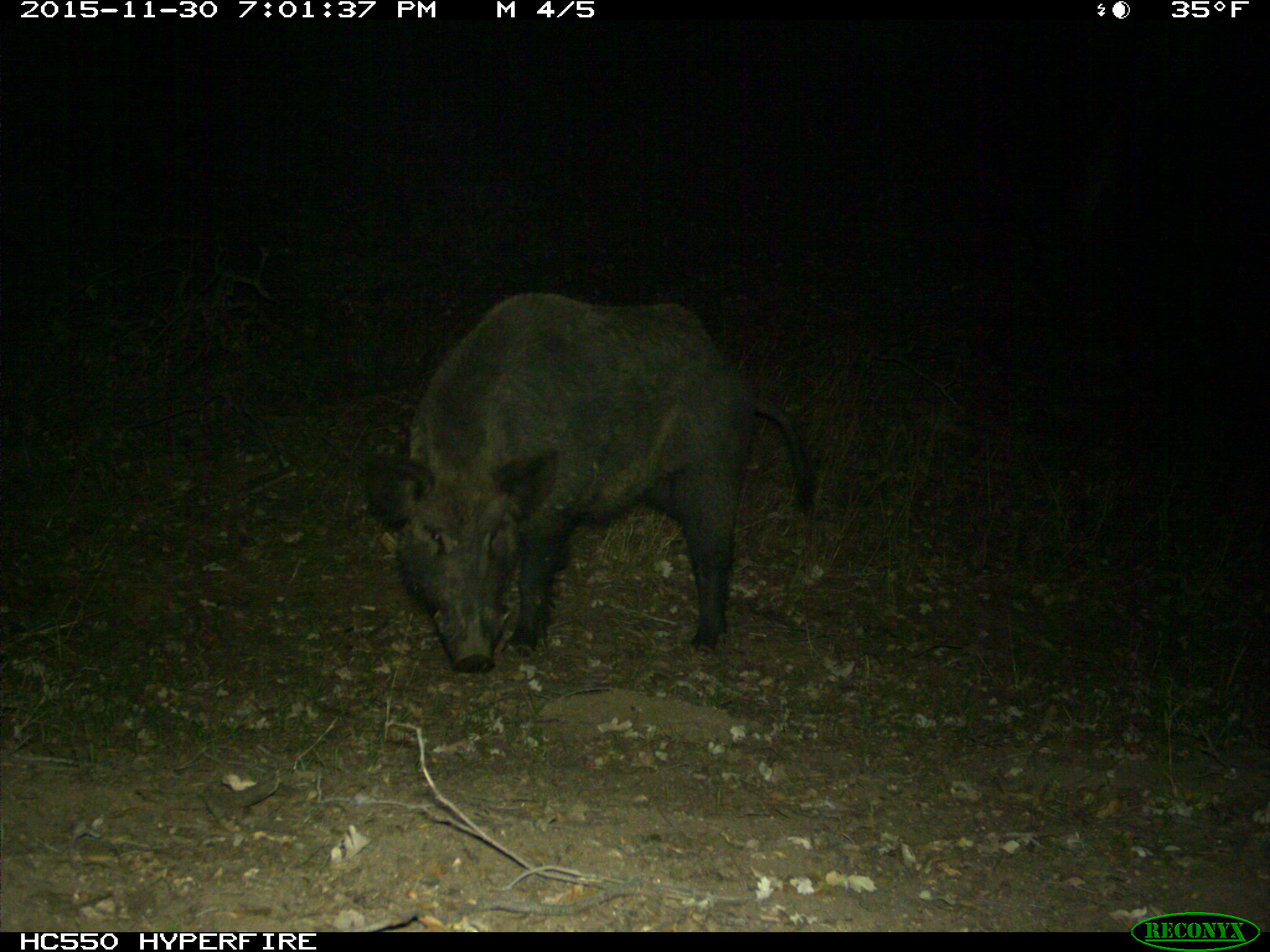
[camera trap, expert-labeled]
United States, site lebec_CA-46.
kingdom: Animalia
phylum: Chordata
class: Mammalia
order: Artiodactyla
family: Suidae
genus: Sus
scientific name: Sus scrofa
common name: wild boar